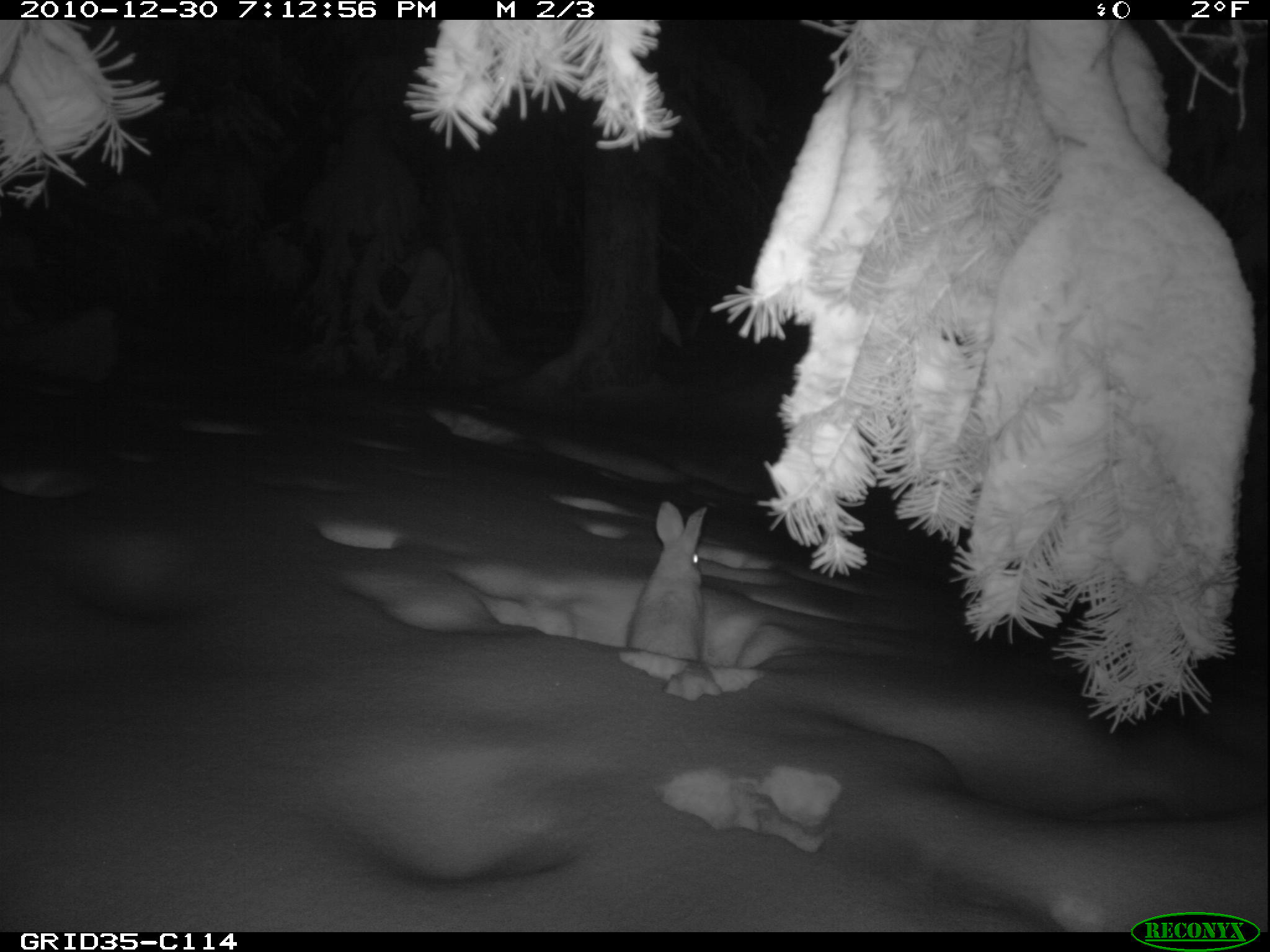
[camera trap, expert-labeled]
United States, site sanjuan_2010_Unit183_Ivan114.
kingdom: Animalia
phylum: Chordata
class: Mammalia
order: Lagomorpha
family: Leporidae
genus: Lepus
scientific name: Lepus americanus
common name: snowshoe hare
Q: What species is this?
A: Lepus americanus (snowshoe hare).